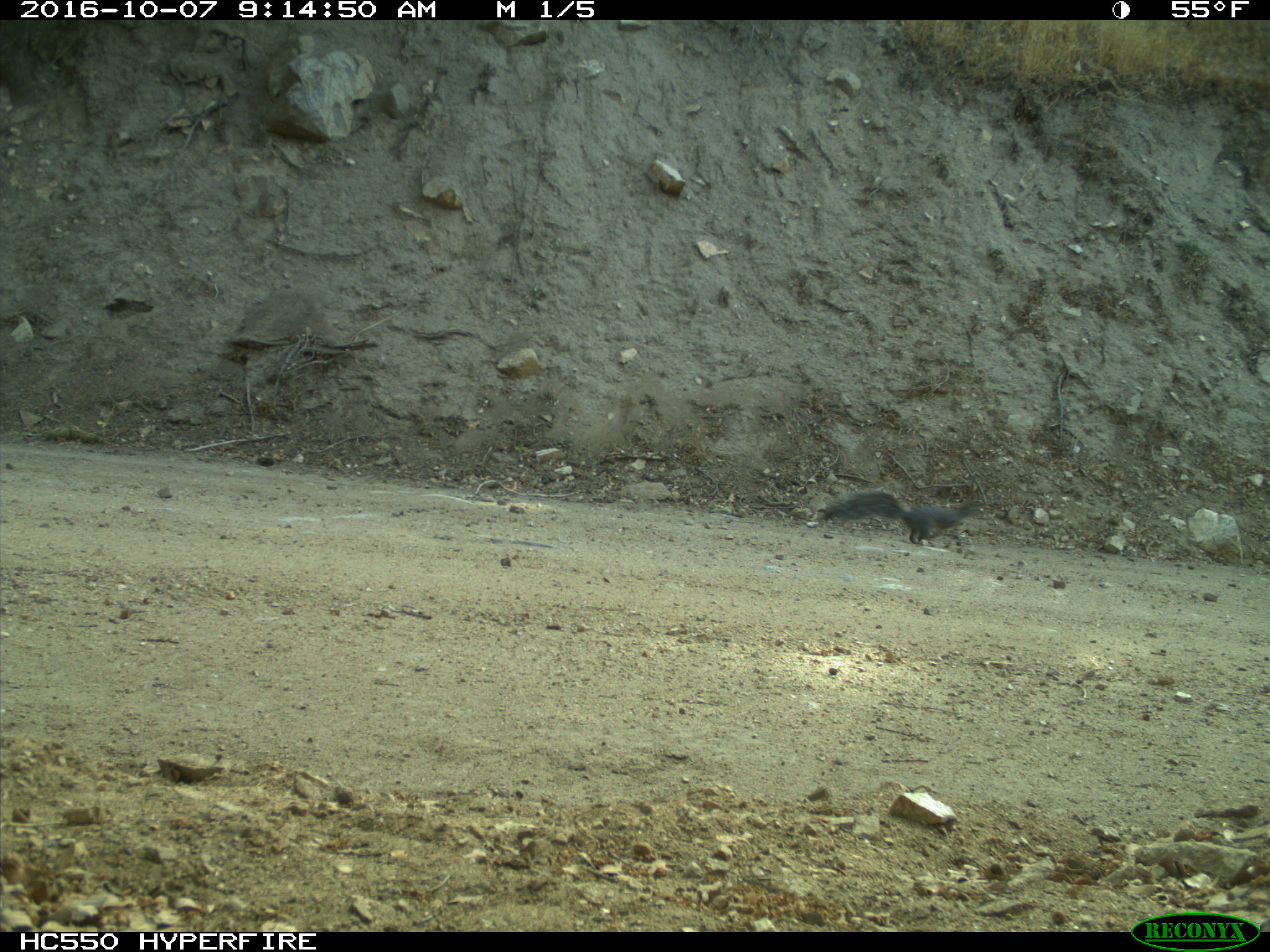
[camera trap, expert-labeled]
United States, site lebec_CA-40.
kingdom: Animalia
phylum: Chordata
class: Mammalia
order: Rodentia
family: Sciuridae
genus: Sciurus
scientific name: Sciurus carolinensis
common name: eastern gray squirrel